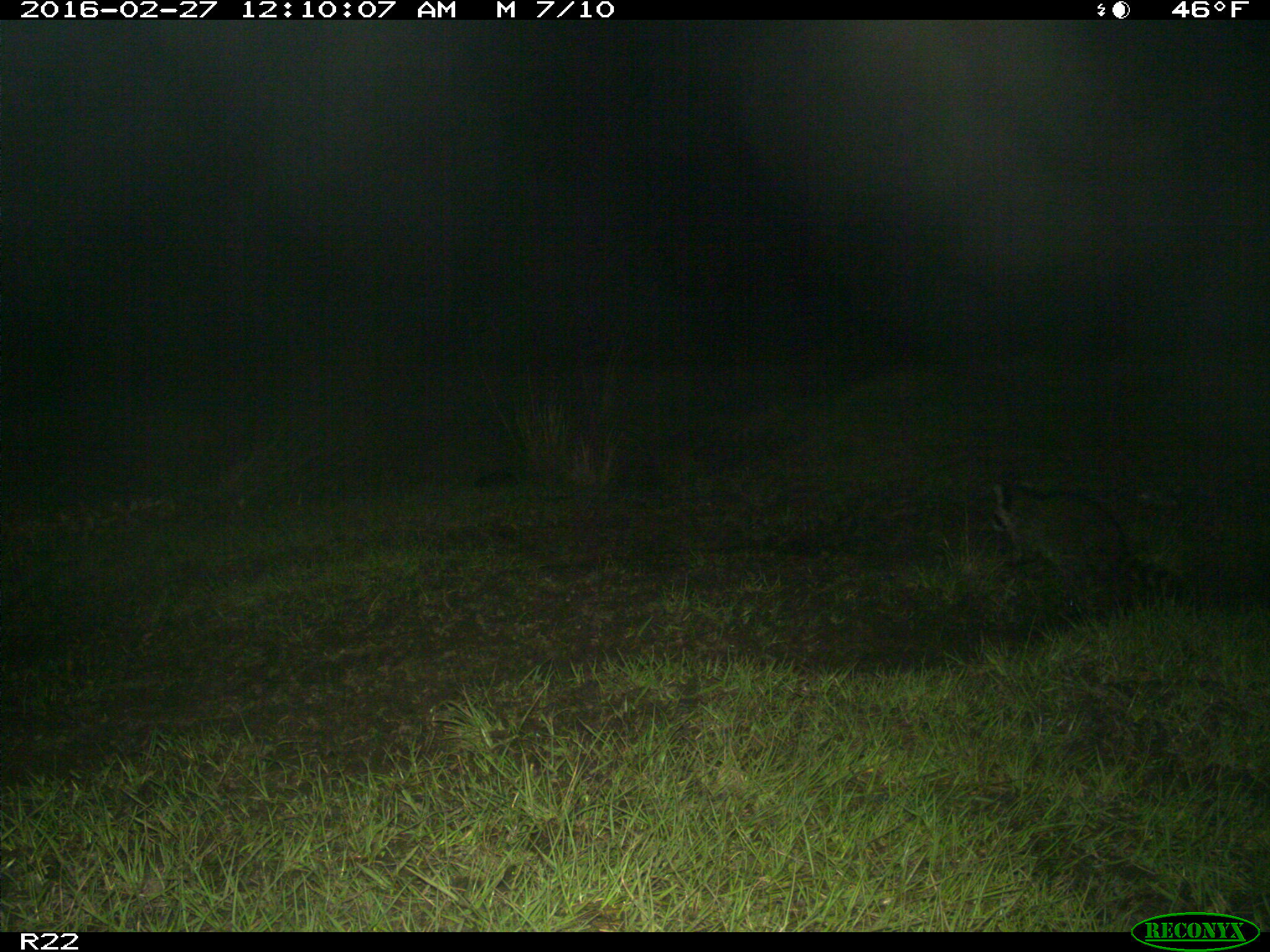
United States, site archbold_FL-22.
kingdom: Animalia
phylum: Chordata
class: Mammalia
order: Carnivora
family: Procyonidae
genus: Procyon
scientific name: Procyon lotor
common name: common raccoon